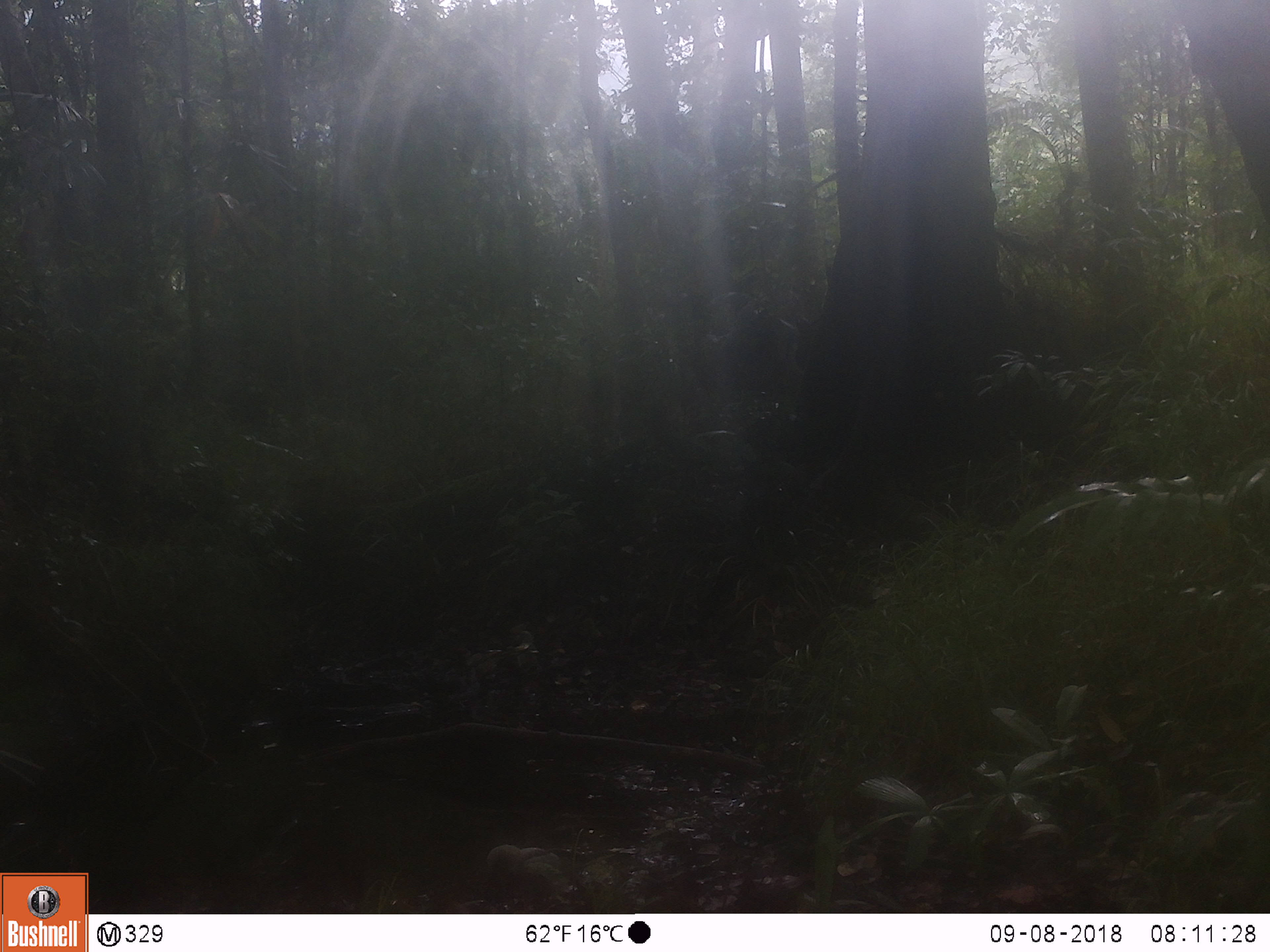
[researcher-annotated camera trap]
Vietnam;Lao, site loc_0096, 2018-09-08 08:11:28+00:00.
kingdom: Animalia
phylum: Chordata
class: Aves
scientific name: Aves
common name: bird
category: unidentified bird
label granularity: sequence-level